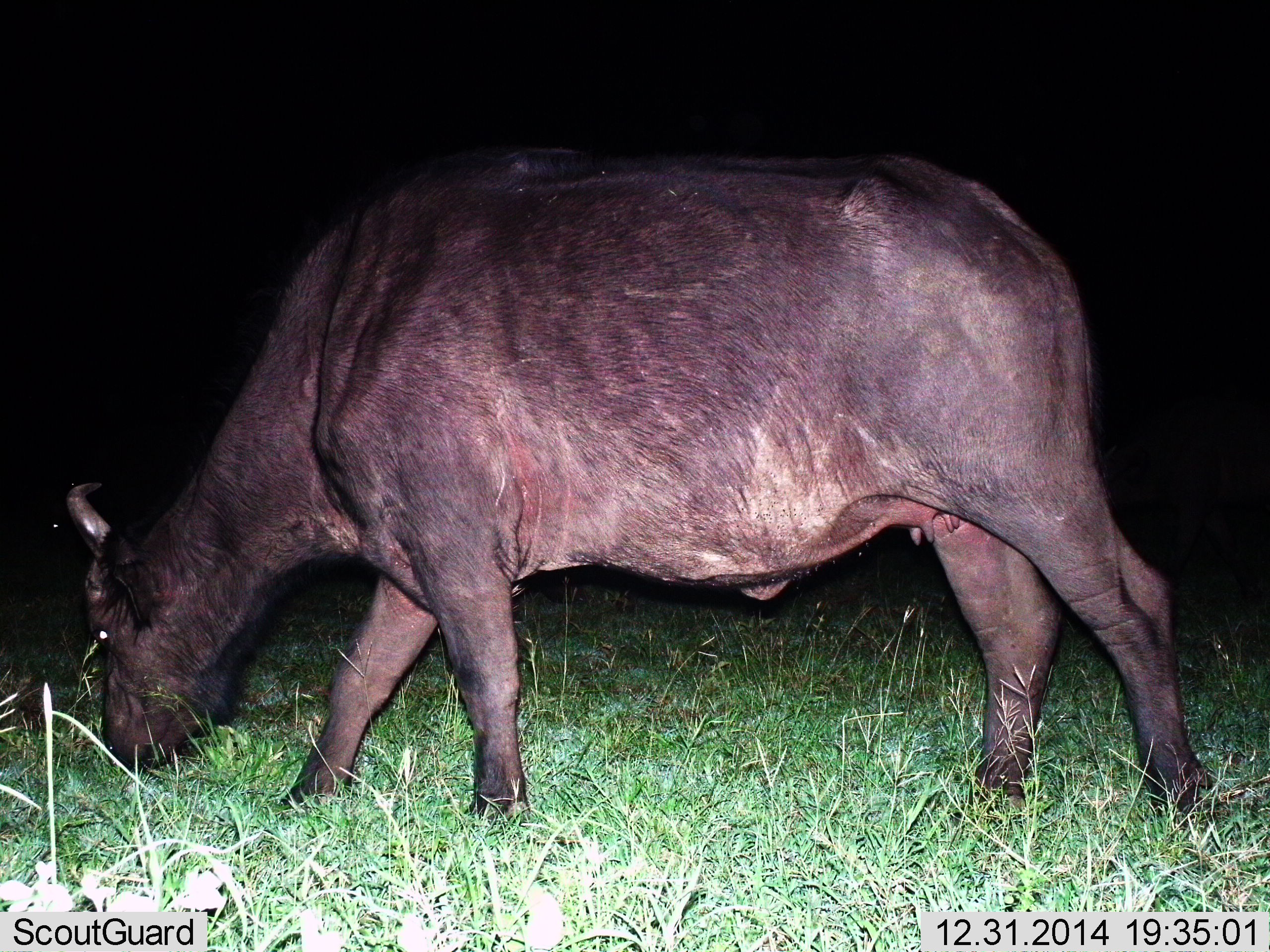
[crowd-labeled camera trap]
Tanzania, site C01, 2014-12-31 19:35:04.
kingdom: Animalia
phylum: Chordata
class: Mammalia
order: Artiodactyla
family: Bovidae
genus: Syncerus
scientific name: Syncerus caffer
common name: cape buffalo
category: buffalo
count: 1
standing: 20%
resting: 0%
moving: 0%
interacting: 0%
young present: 0%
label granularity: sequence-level